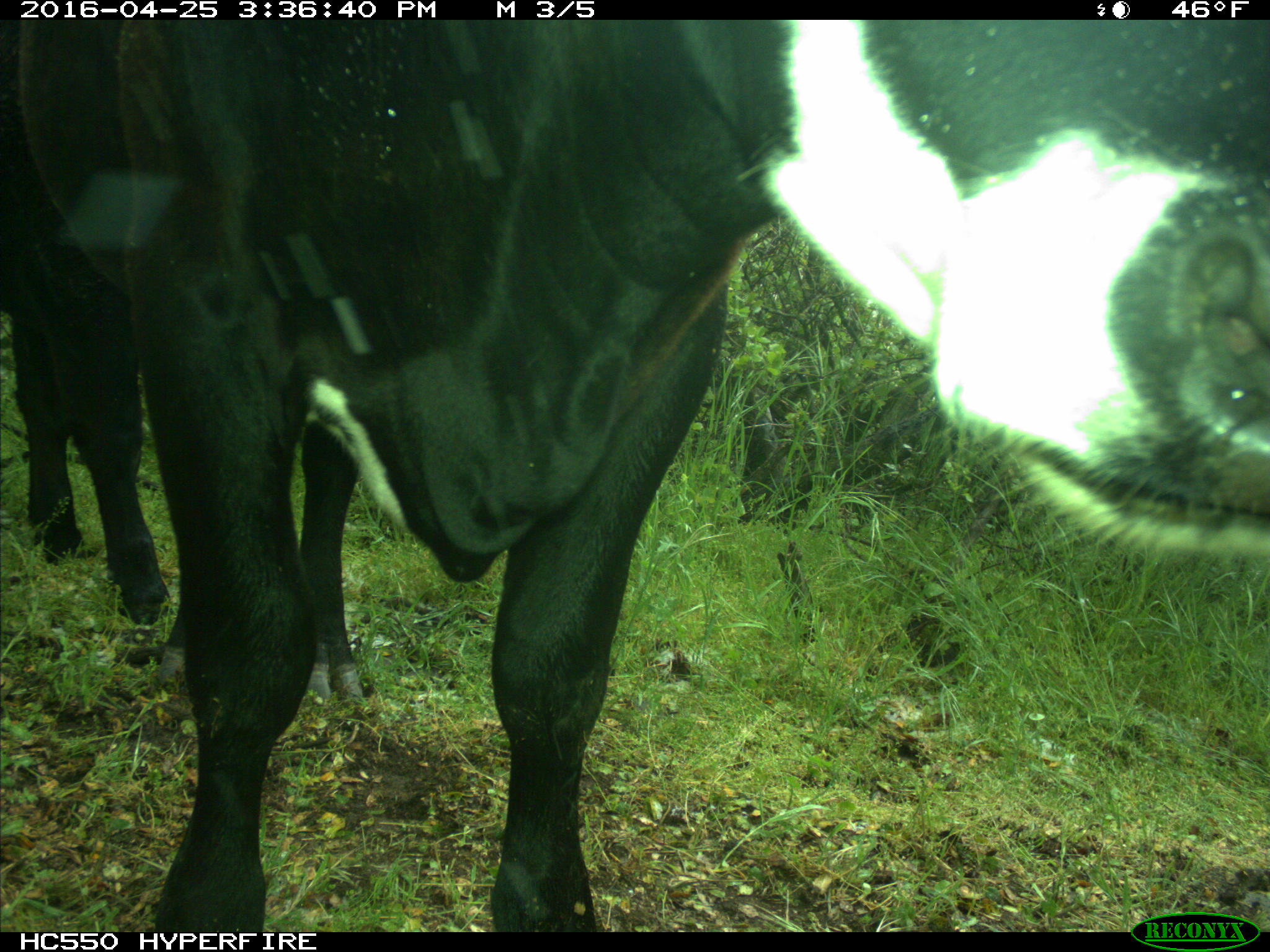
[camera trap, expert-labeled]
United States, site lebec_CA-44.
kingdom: Animalia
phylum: Chordata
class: Mammalia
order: Artiodactyla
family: Bovidae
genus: Bos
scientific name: Bos taurus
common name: domestic cow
Bos taurus (domestic cow).